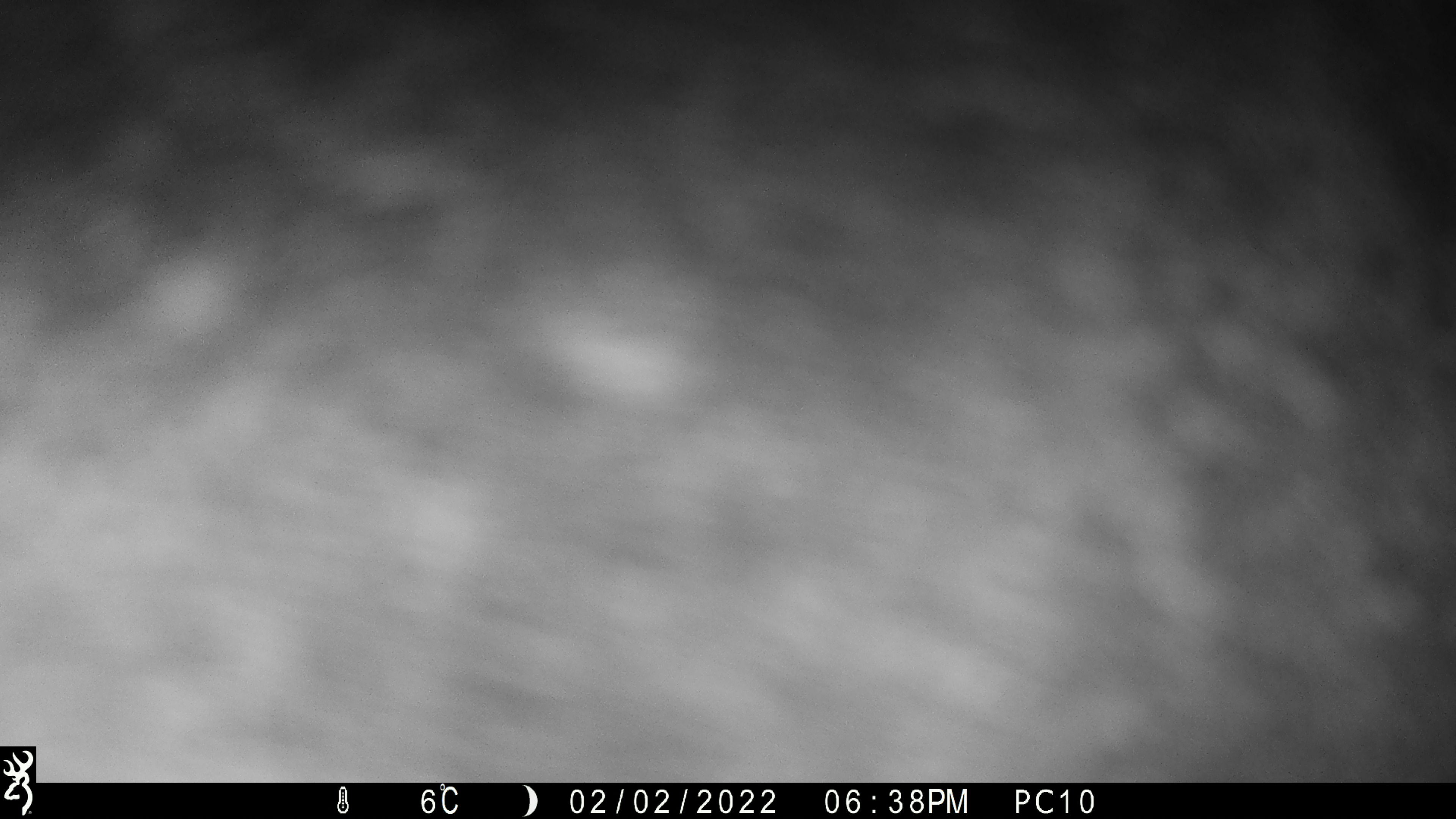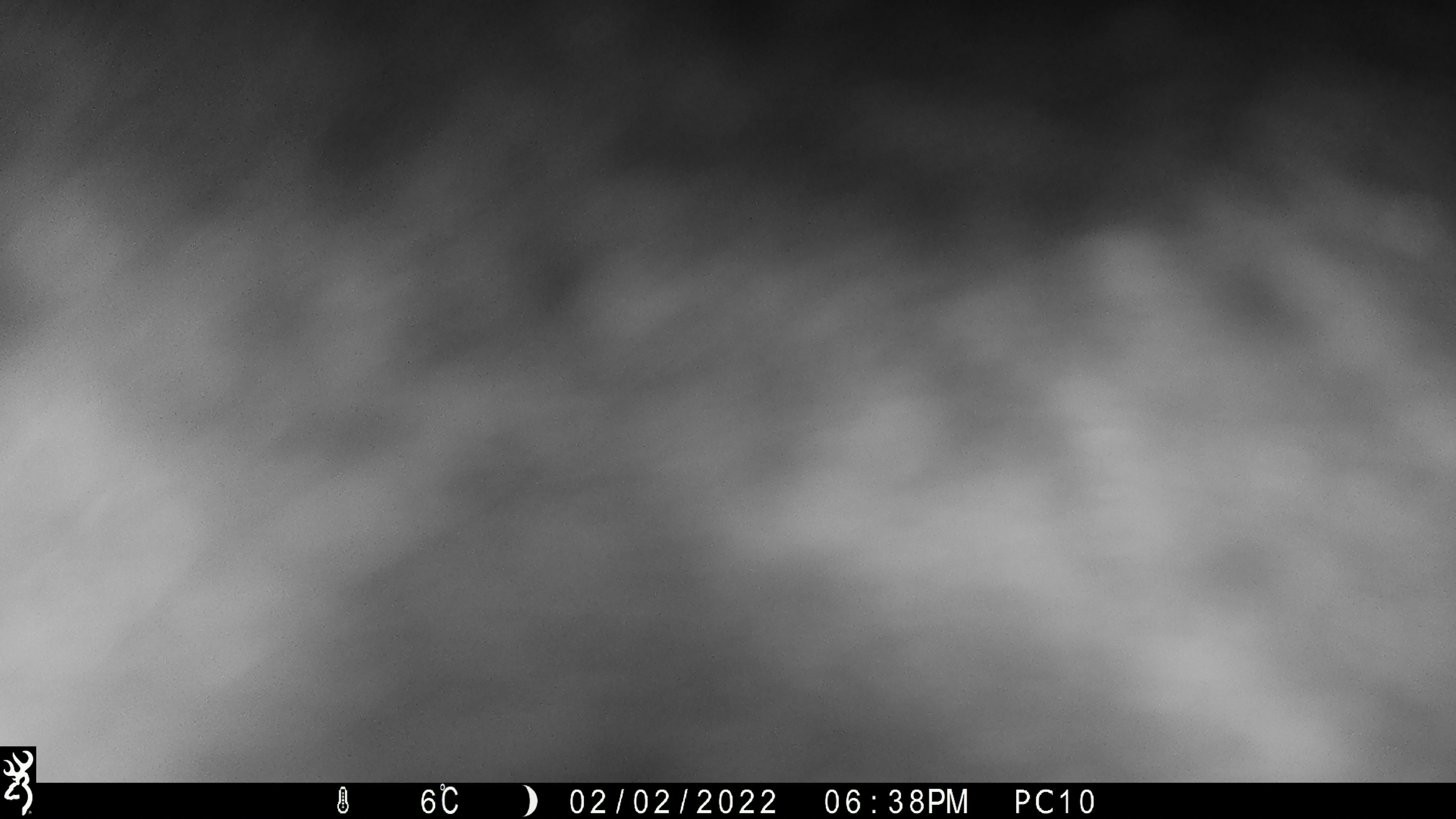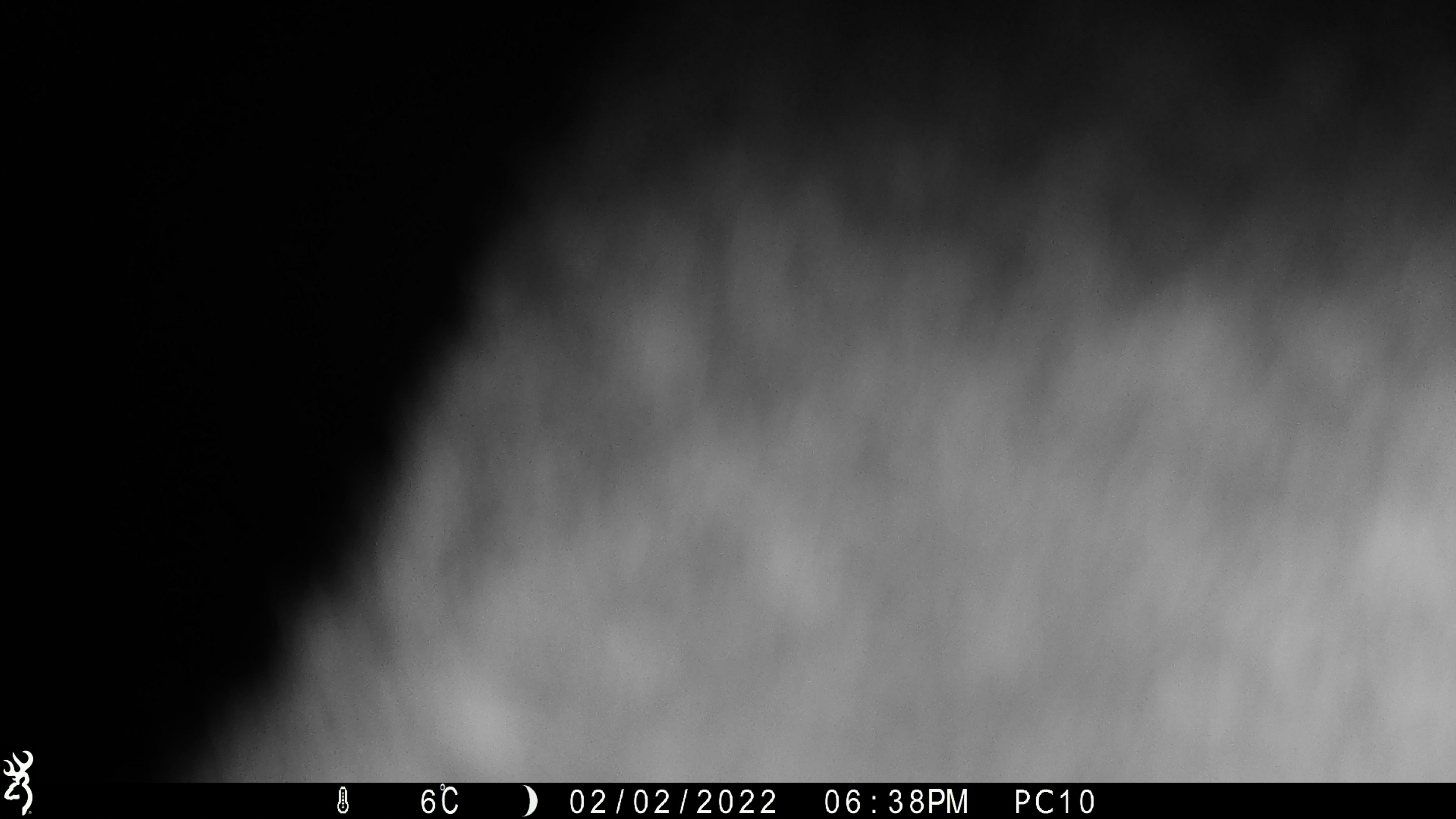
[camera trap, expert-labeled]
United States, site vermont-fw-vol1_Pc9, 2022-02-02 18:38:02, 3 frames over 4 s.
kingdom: Animalia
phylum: Chordata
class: Mammalia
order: Artiodactyla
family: Cervidae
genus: Alces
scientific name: Alces alces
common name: moose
Moose (Alces alces).